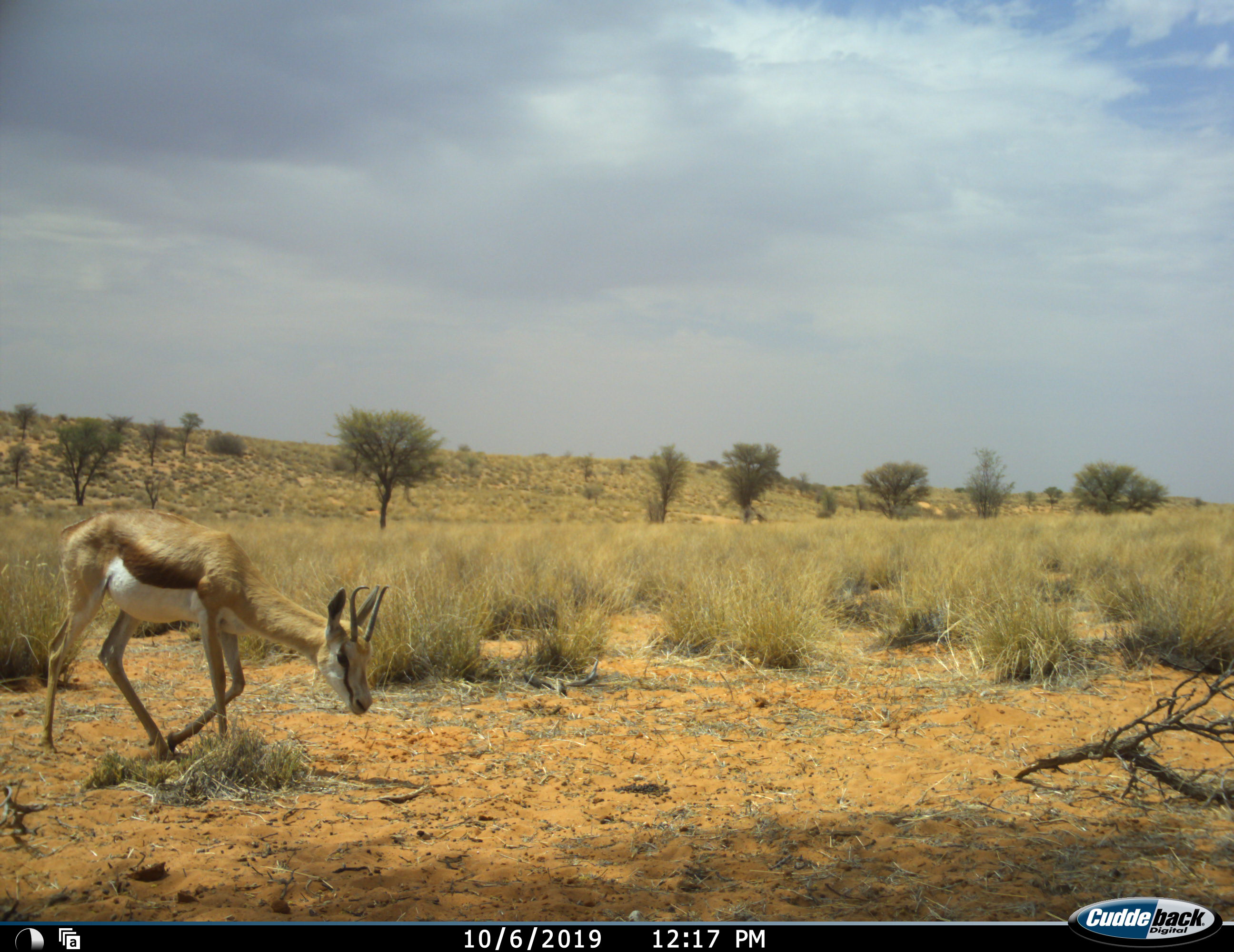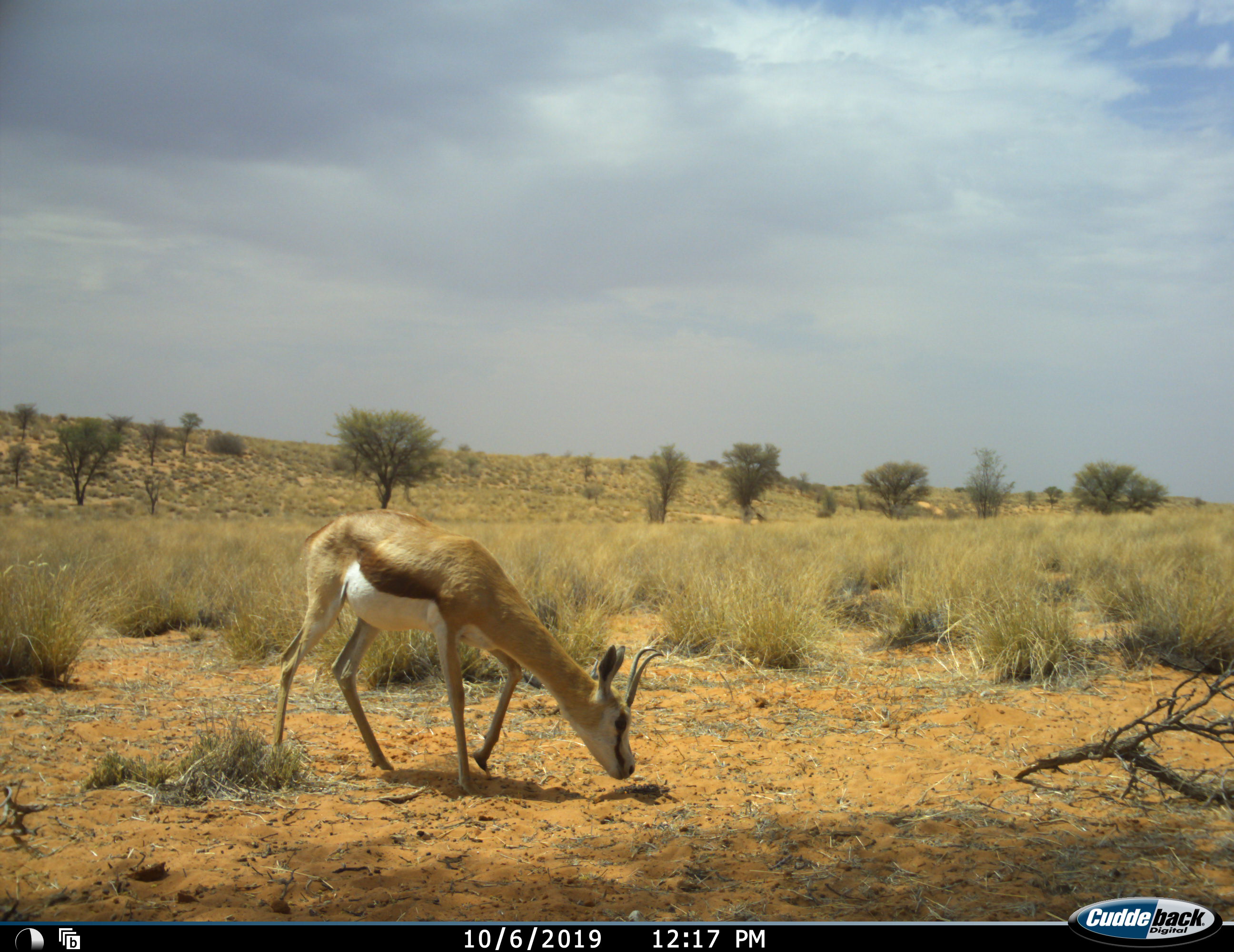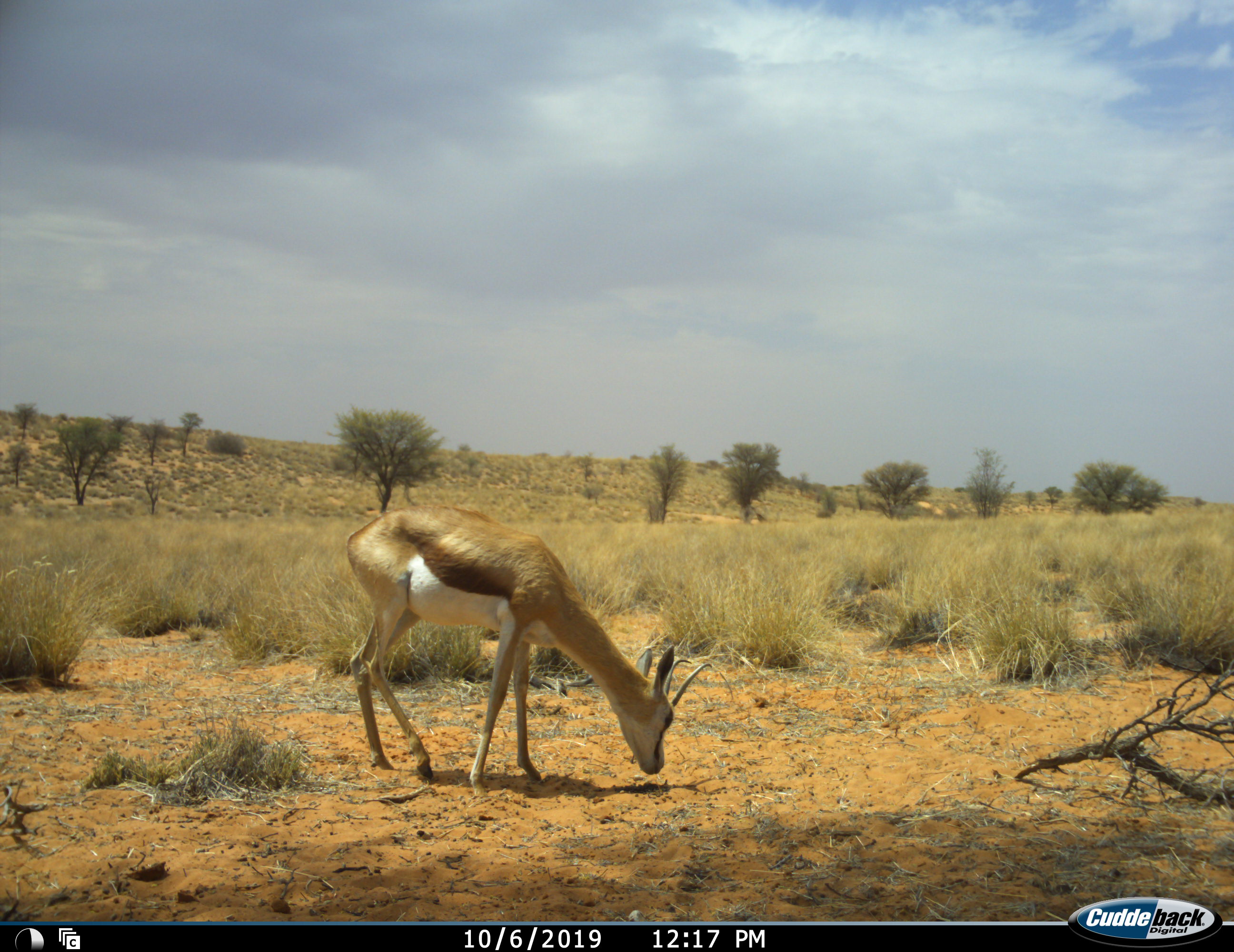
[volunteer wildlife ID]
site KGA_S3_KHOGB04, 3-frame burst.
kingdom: Animalia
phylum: Chordata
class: Mammalia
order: Artiodactyla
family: Bovidae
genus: Antidorcas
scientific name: Antidorcas marsupialis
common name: springbok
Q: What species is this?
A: Springbok (Antidorcas marsupialis).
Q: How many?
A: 1.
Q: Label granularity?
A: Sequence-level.